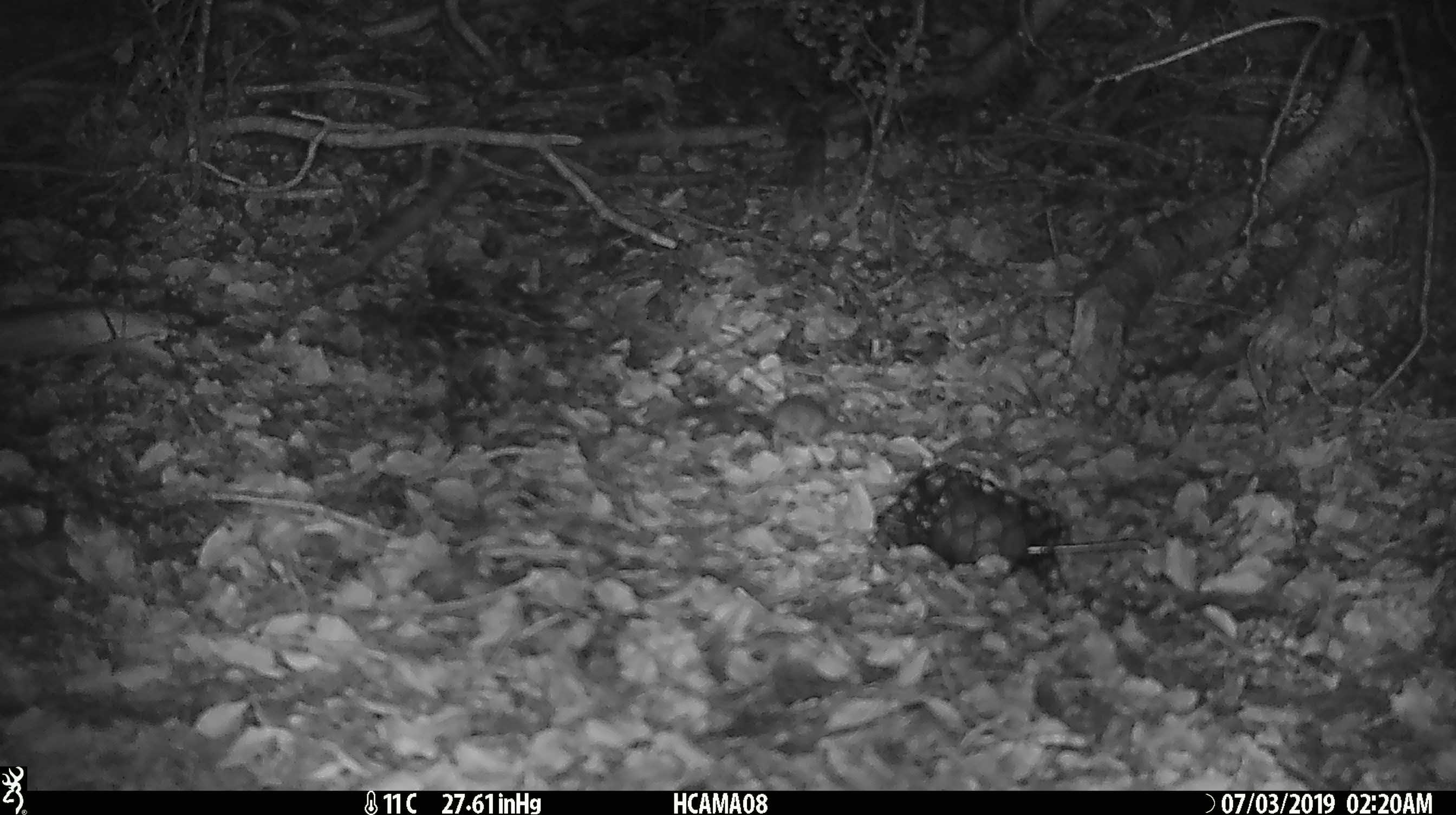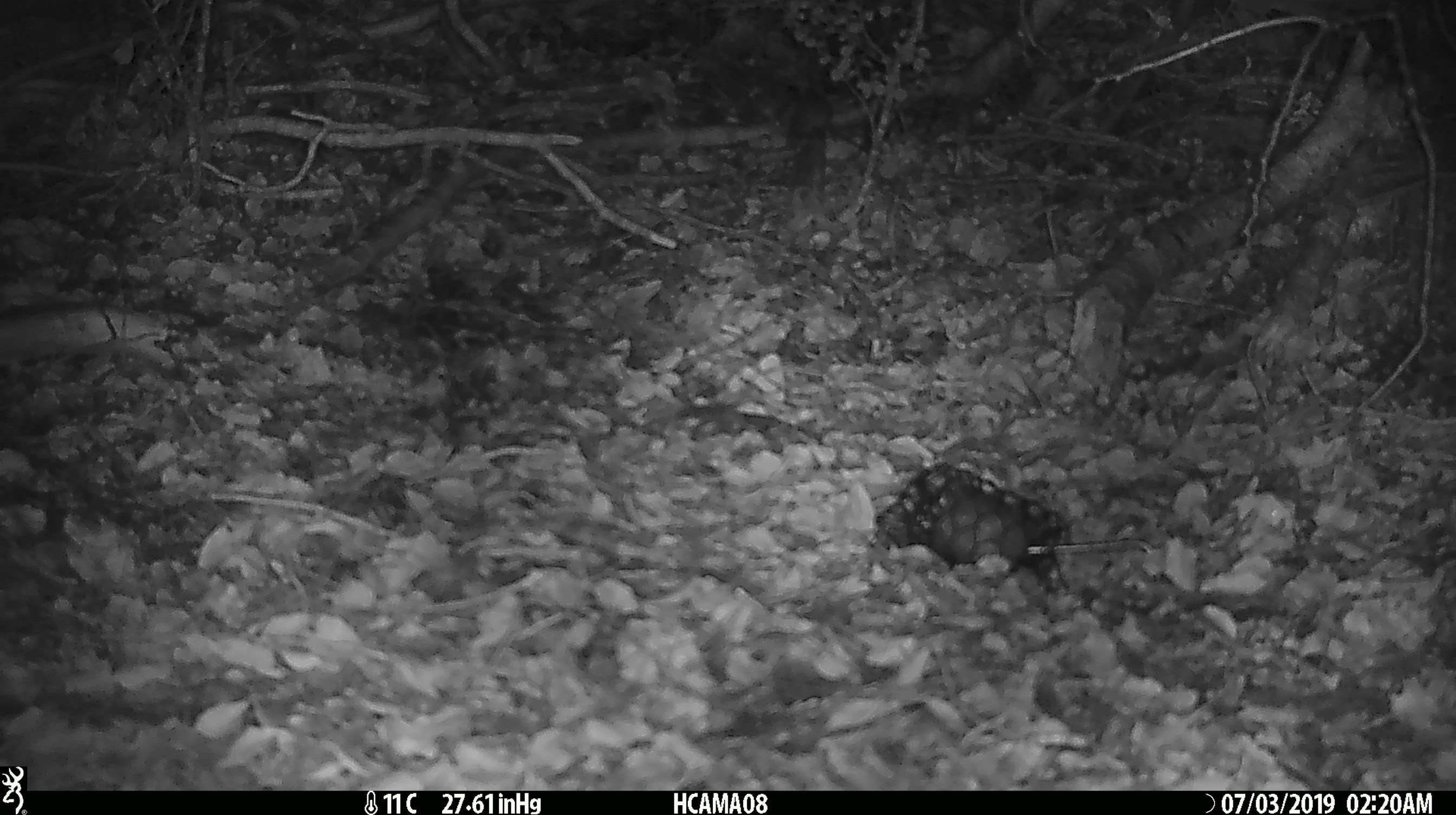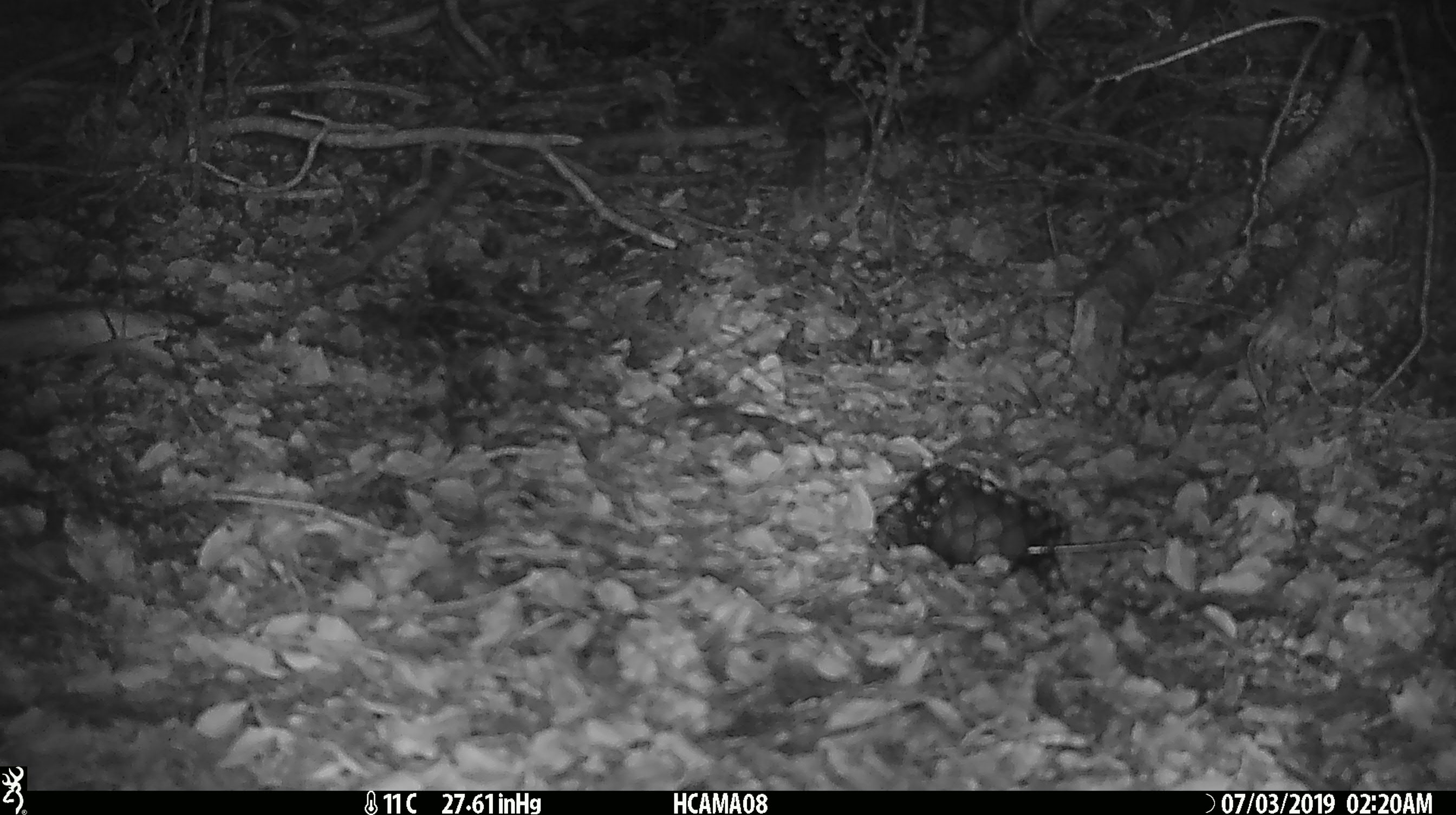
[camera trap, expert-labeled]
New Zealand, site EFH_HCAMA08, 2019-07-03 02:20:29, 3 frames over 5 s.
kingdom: Animalia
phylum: Chordata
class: Mammalia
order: Rodentia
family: Muridae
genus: Mus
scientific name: Mus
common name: mouse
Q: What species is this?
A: Mouse (Mus).